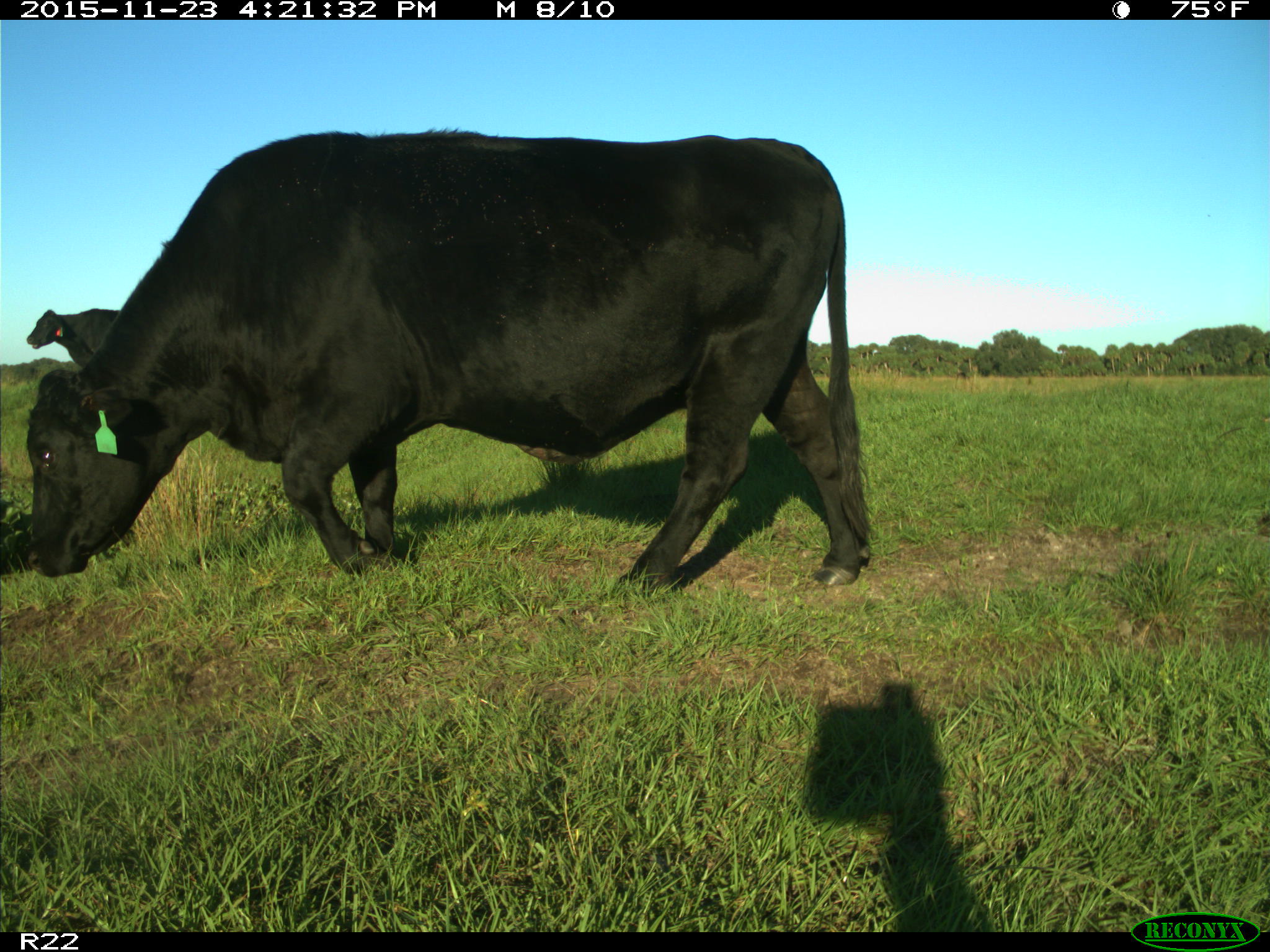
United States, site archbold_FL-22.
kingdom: Animalia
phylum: Chordata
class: Mammalia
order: Artiodactyla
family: Bovidae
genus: Bos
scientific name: Bos taurus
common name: domestic cow